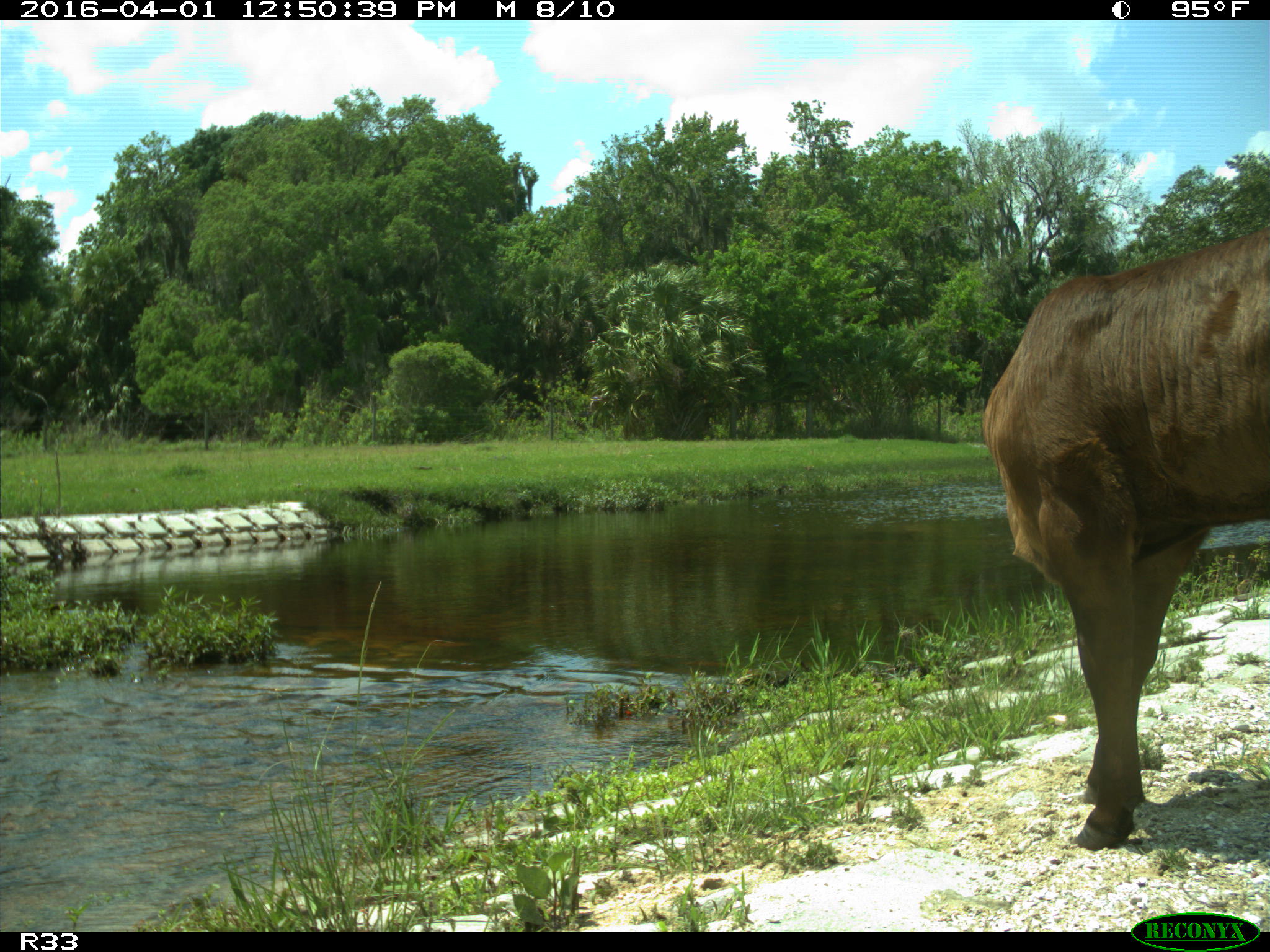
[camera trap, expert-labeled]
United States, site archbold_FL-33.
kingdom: Animalia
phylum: Chordata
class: Mammalia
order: Artiodactyla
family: Bovidae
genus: Bos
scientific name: Bos taurus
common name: domestic cow